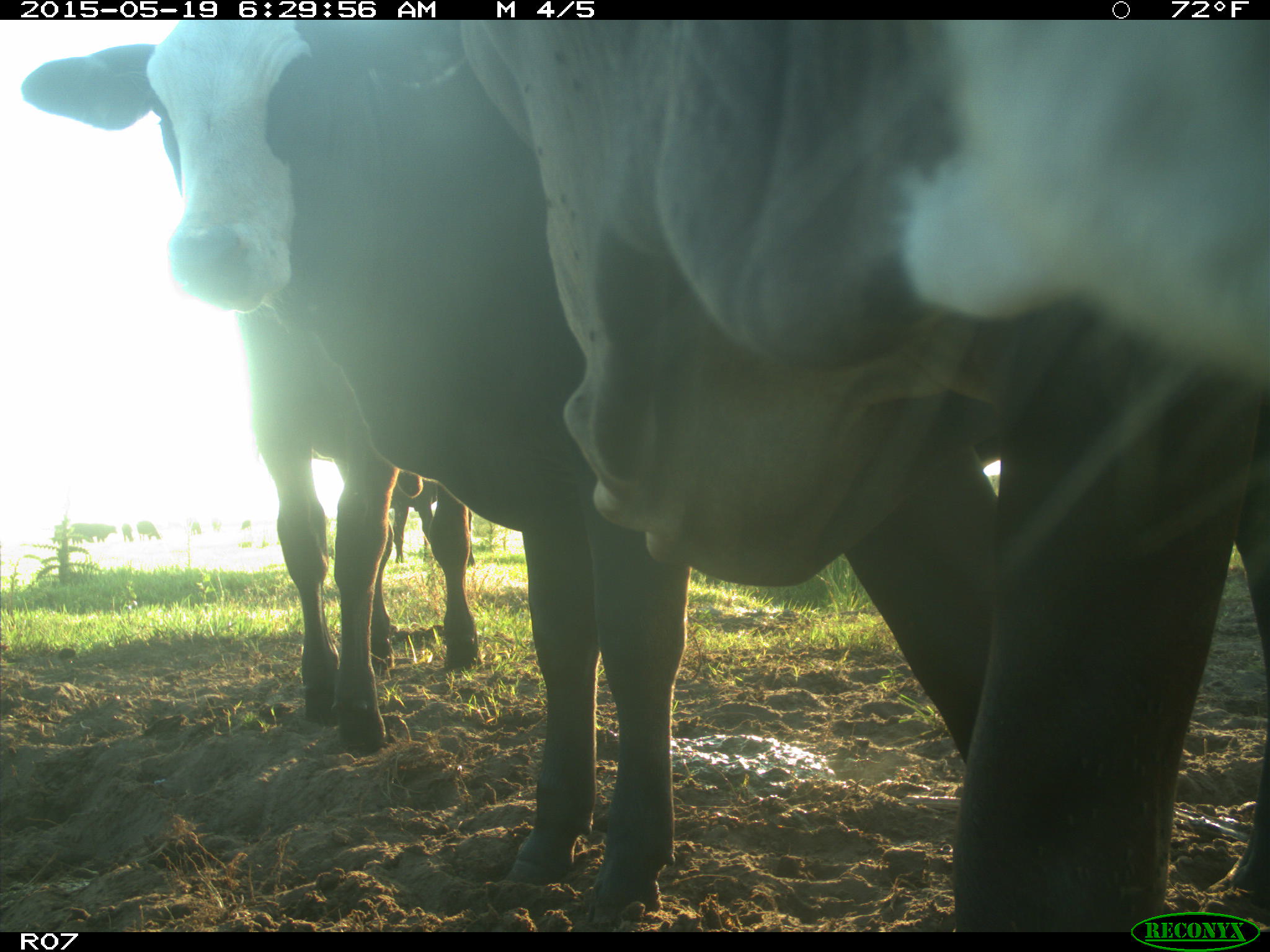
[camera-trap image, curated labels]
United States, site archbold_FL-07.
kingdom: Animalia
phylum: Chordata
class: Mammalia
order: Artiodactyla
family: Bovidae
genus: Bos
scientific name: Bos taurus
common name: domestic cow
Bos taurus (domestic cow).